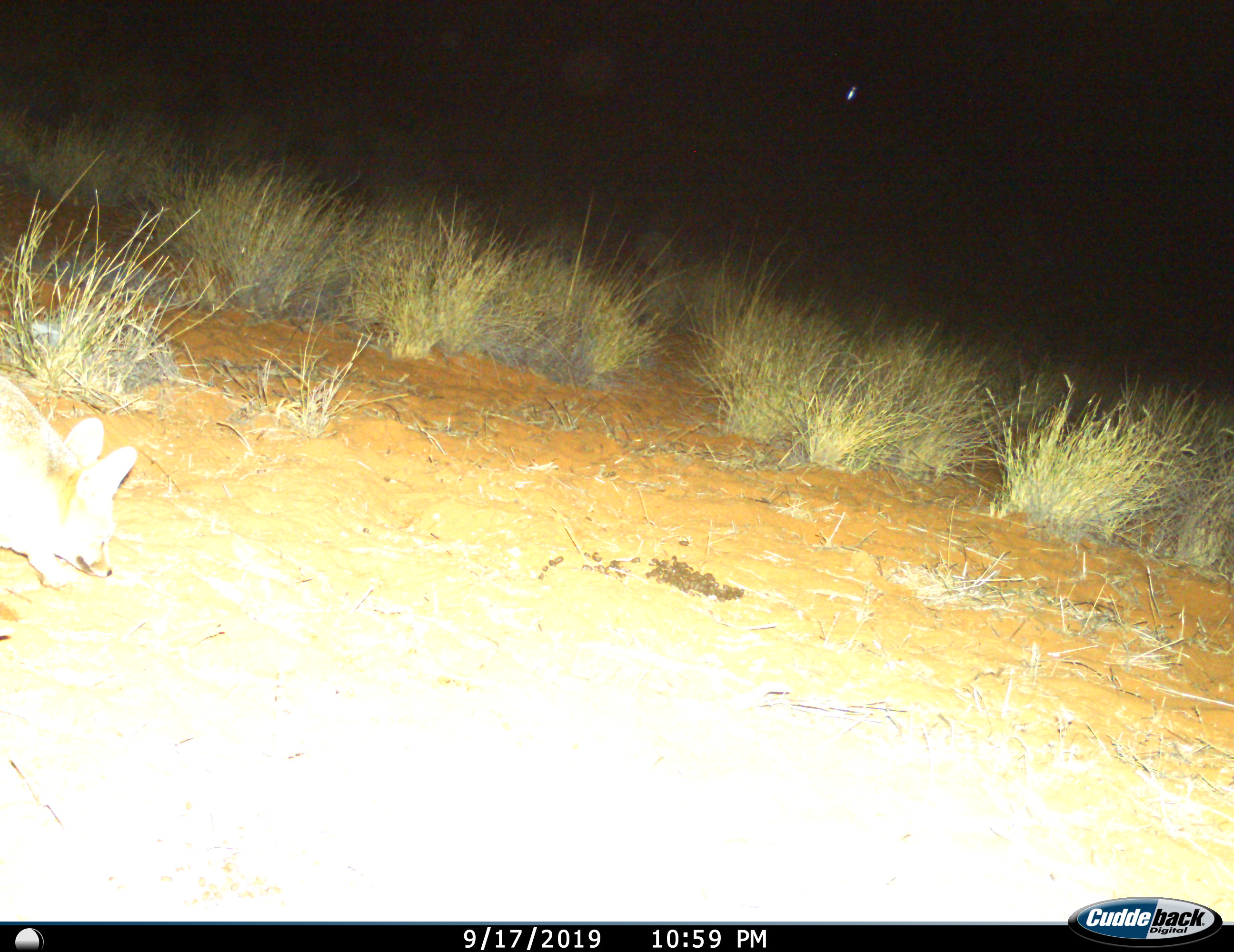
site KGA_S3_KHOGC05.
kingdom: Animalia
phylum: Chordata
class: Mammalia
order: Carnivora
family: Canidae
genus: Vulpes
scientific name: Vulpes chama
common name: cape fox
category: foxcape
Foxcape (cape fox) (Vulpes chama), count 1. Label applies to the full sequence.